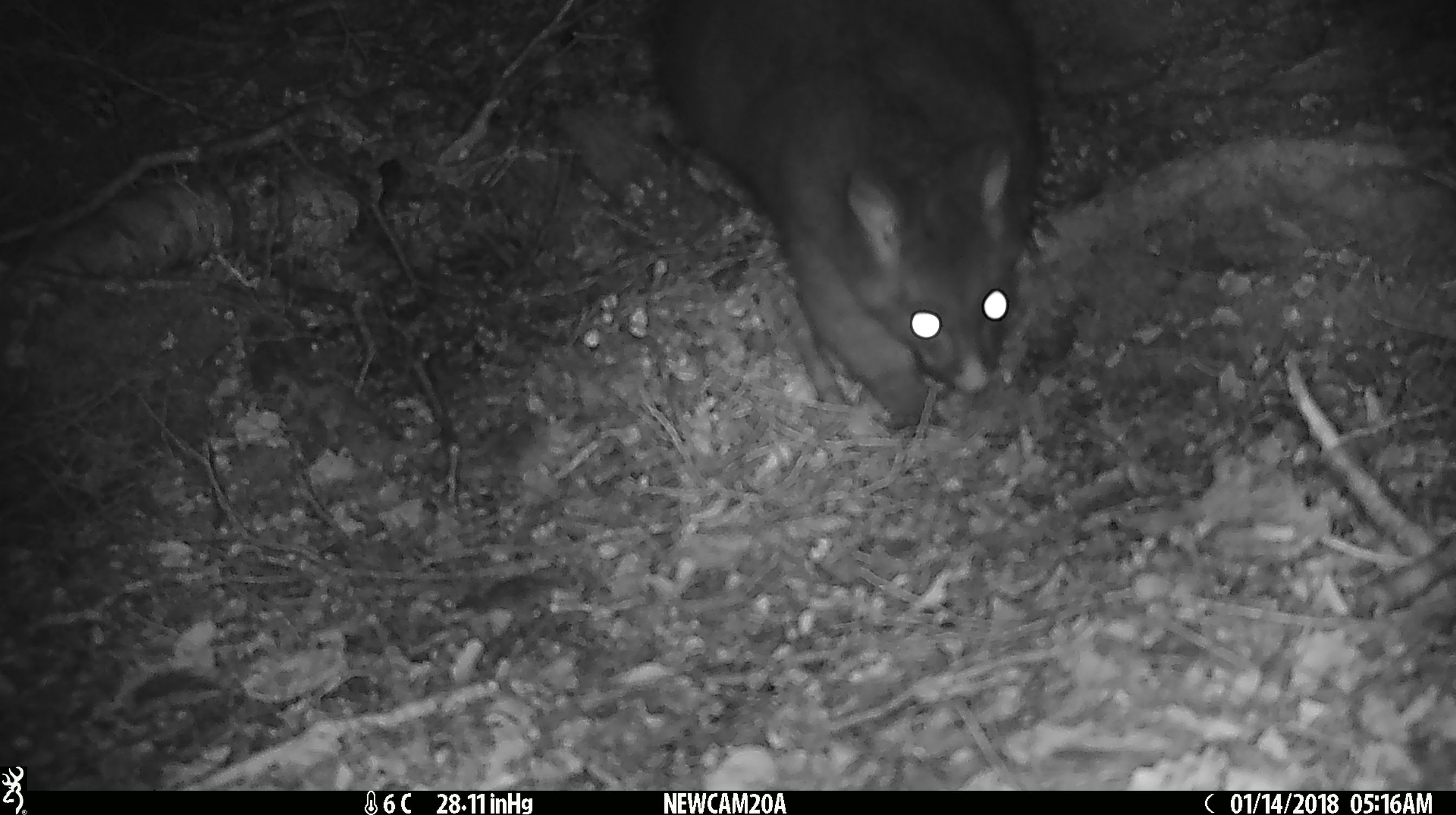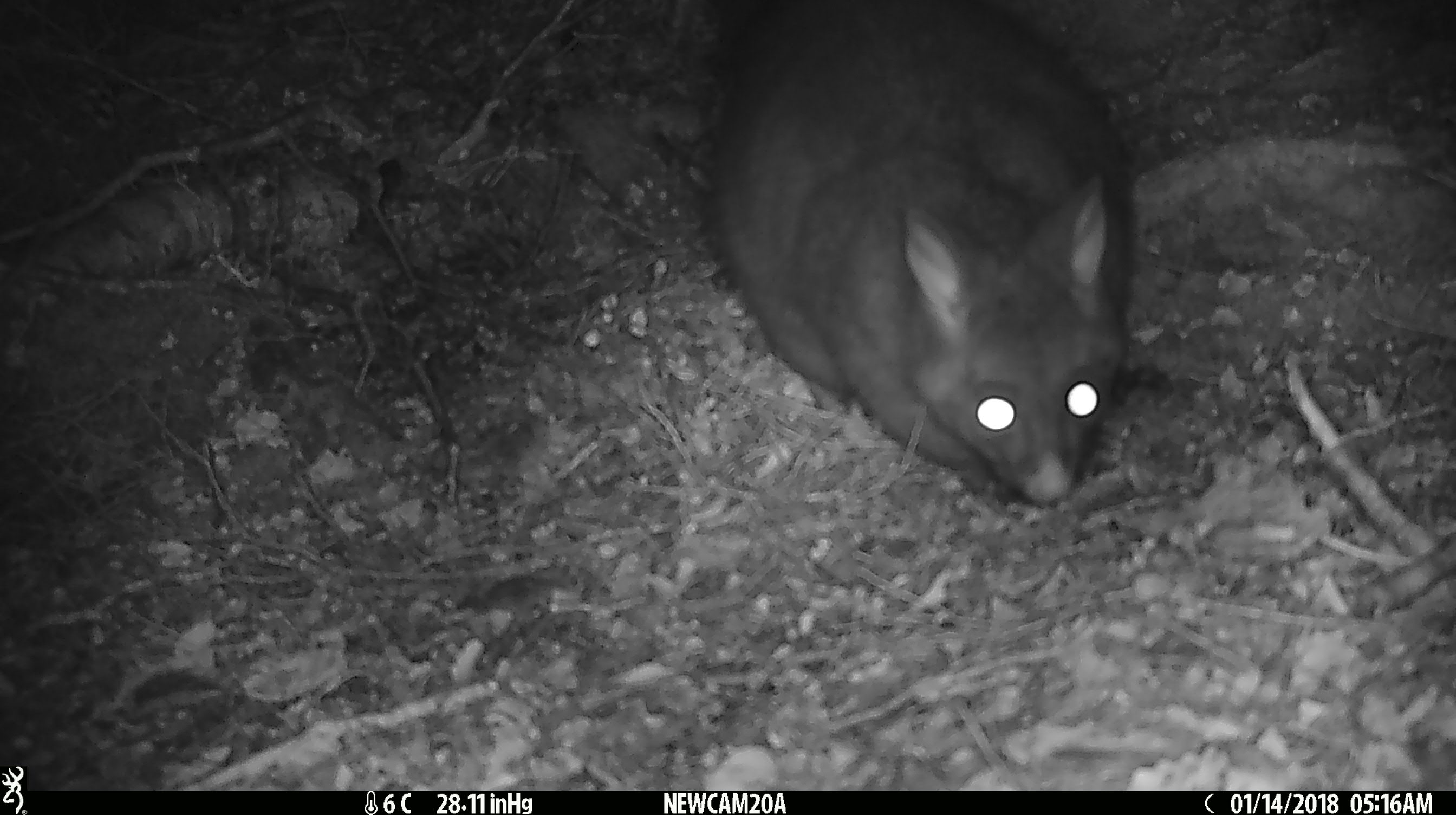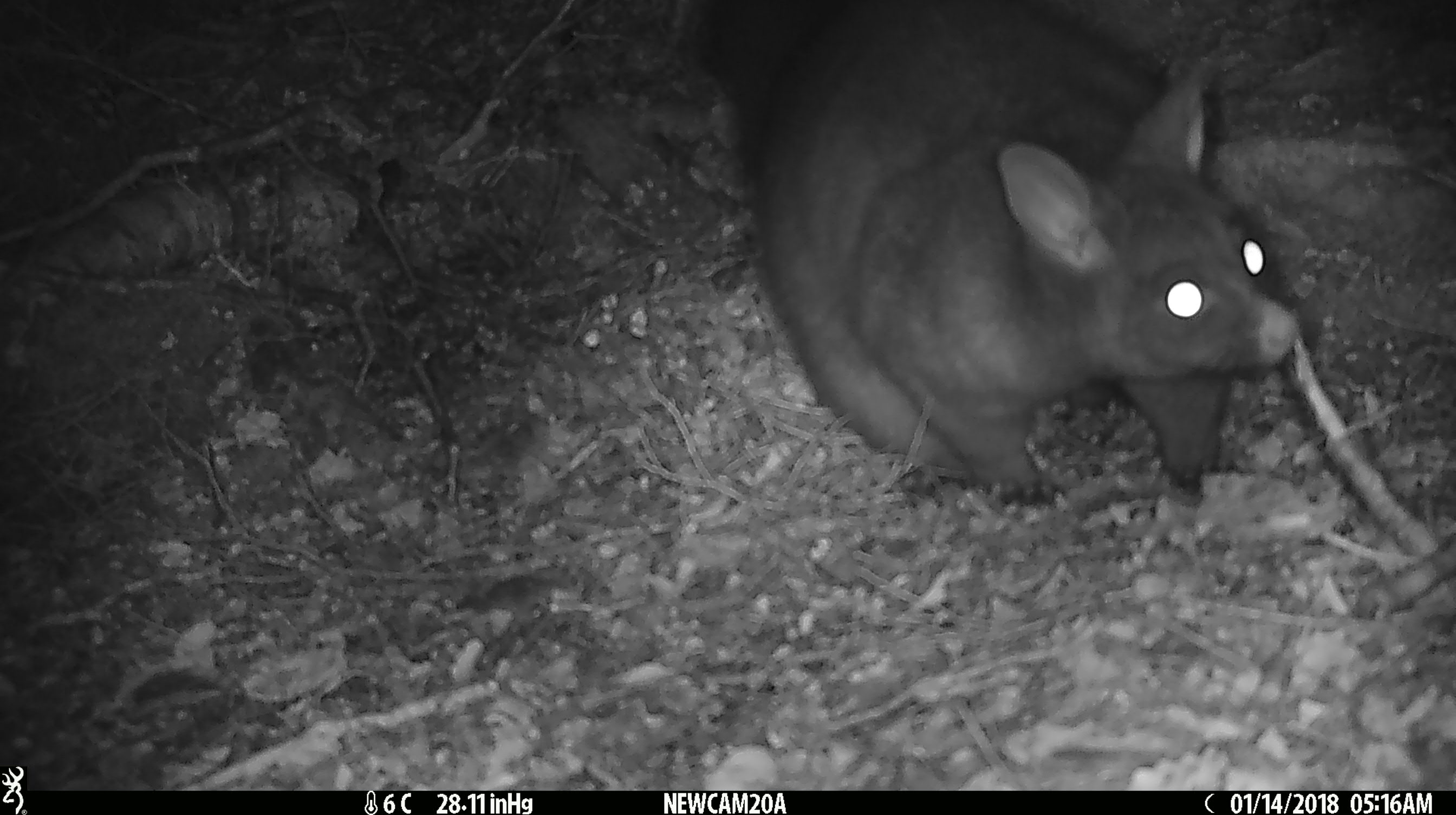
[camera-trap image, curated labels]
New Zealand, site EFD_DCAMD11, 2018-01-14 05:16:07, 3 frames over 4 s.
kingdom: Animalia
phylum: Chordata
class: Mammalia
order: Diprotodontia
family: Phalangeridae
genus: Trichosurus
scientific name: Trichosurus vulpecula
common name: common brushtail possum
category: possum